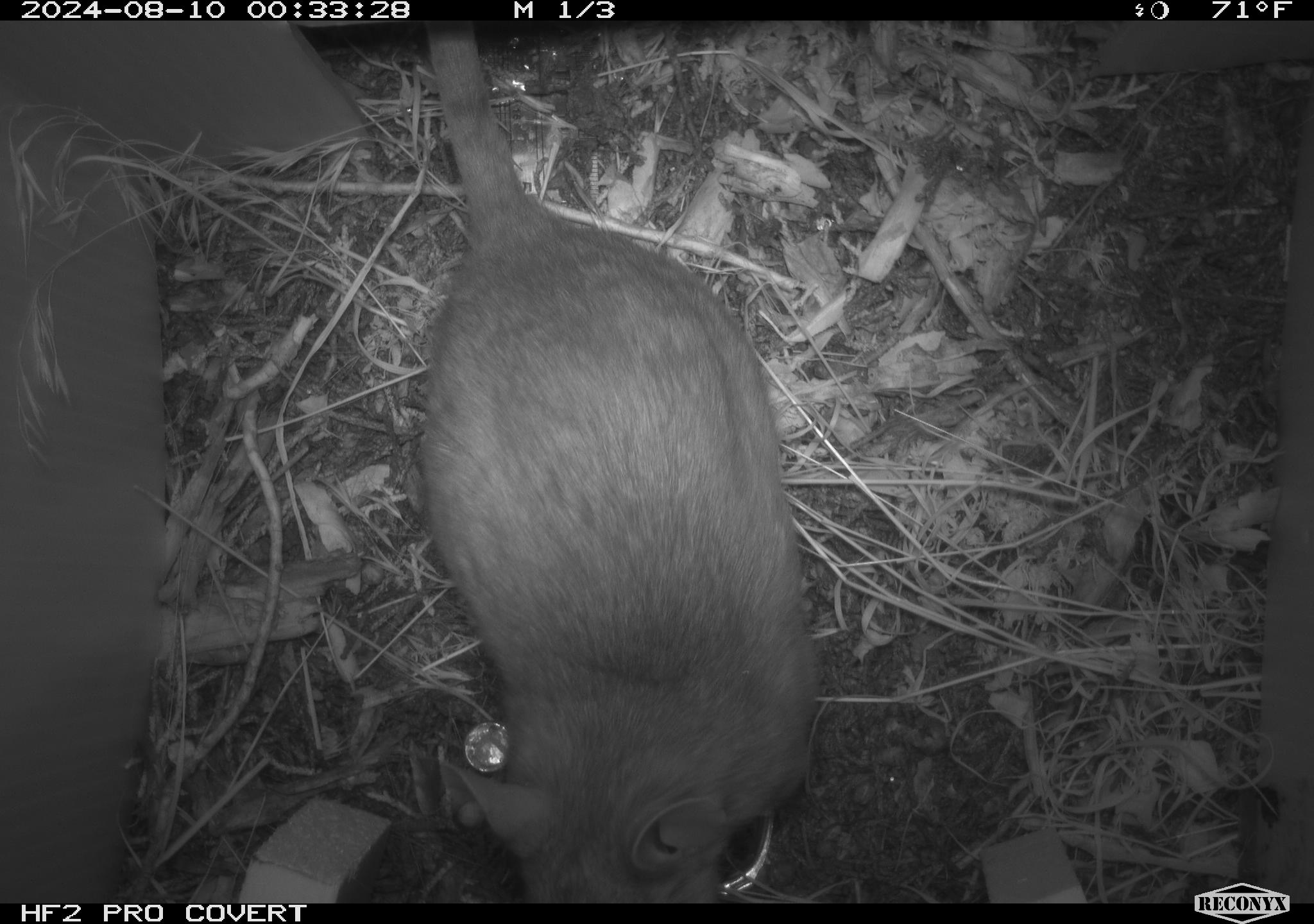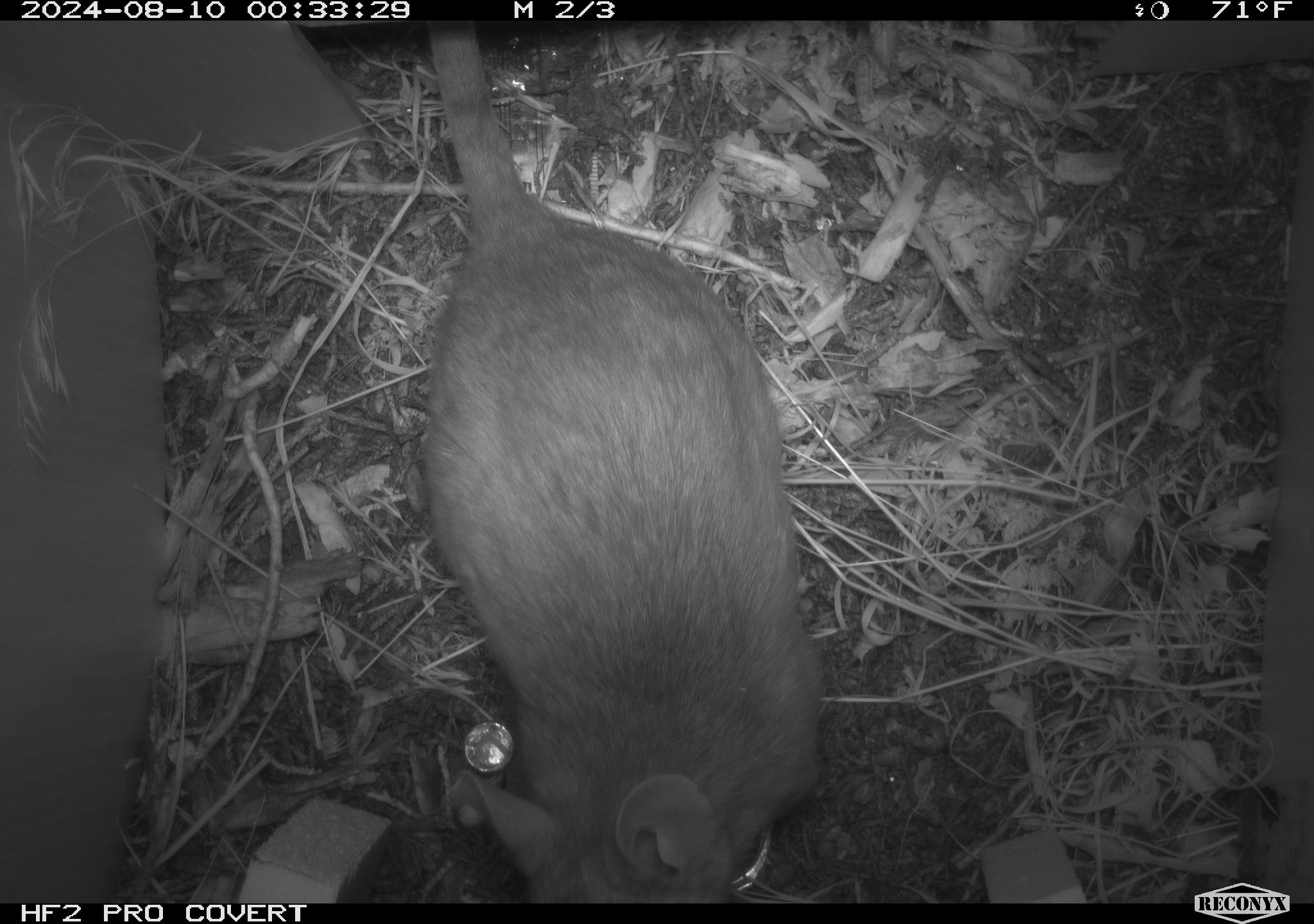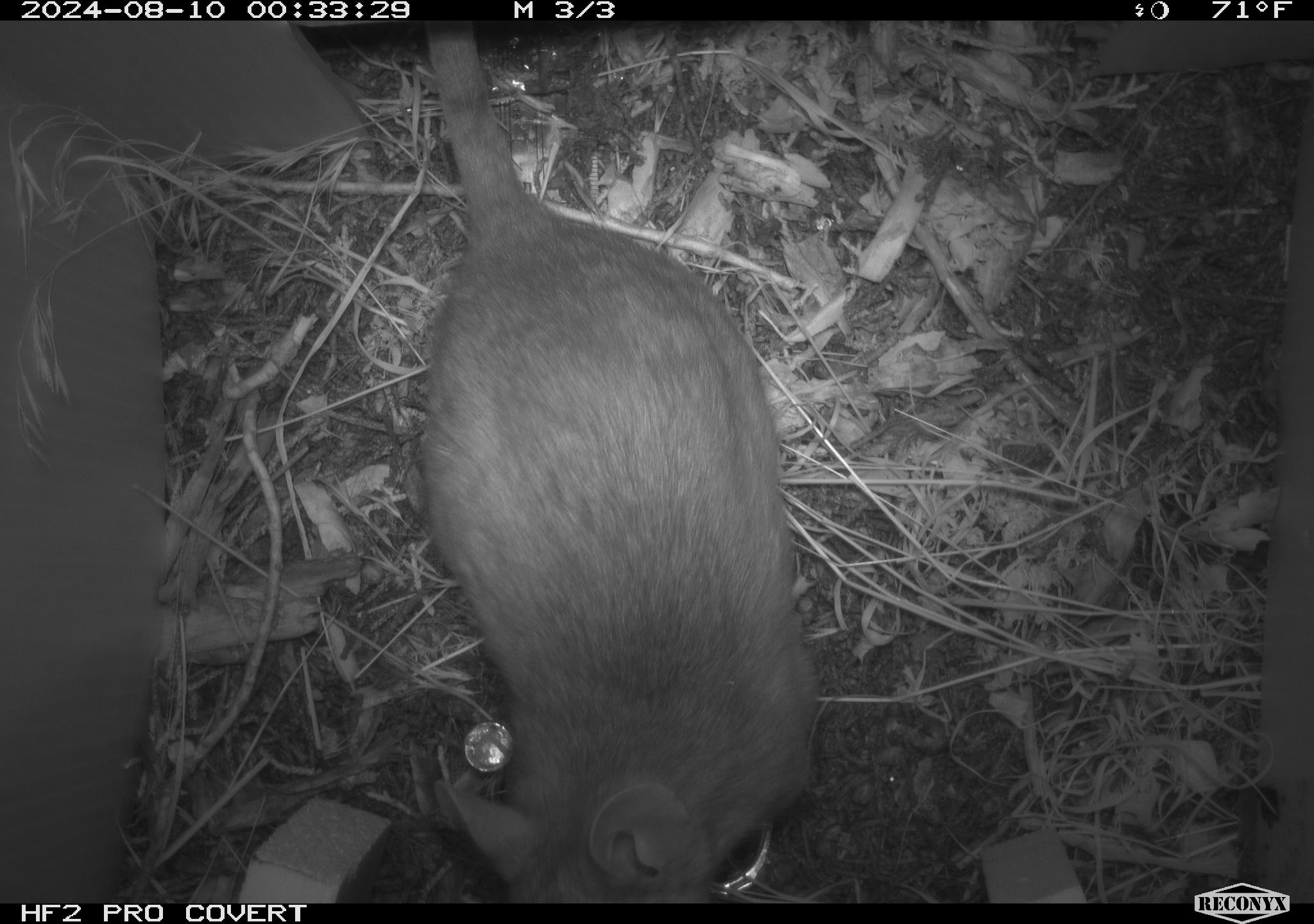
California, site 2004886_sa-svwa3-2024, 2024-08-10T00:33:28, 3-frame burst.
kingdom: Animalia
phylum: Chordata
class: Mammalia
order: Rodentia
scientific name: Rodentia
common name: woodrat or rat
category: woodrat or rat species